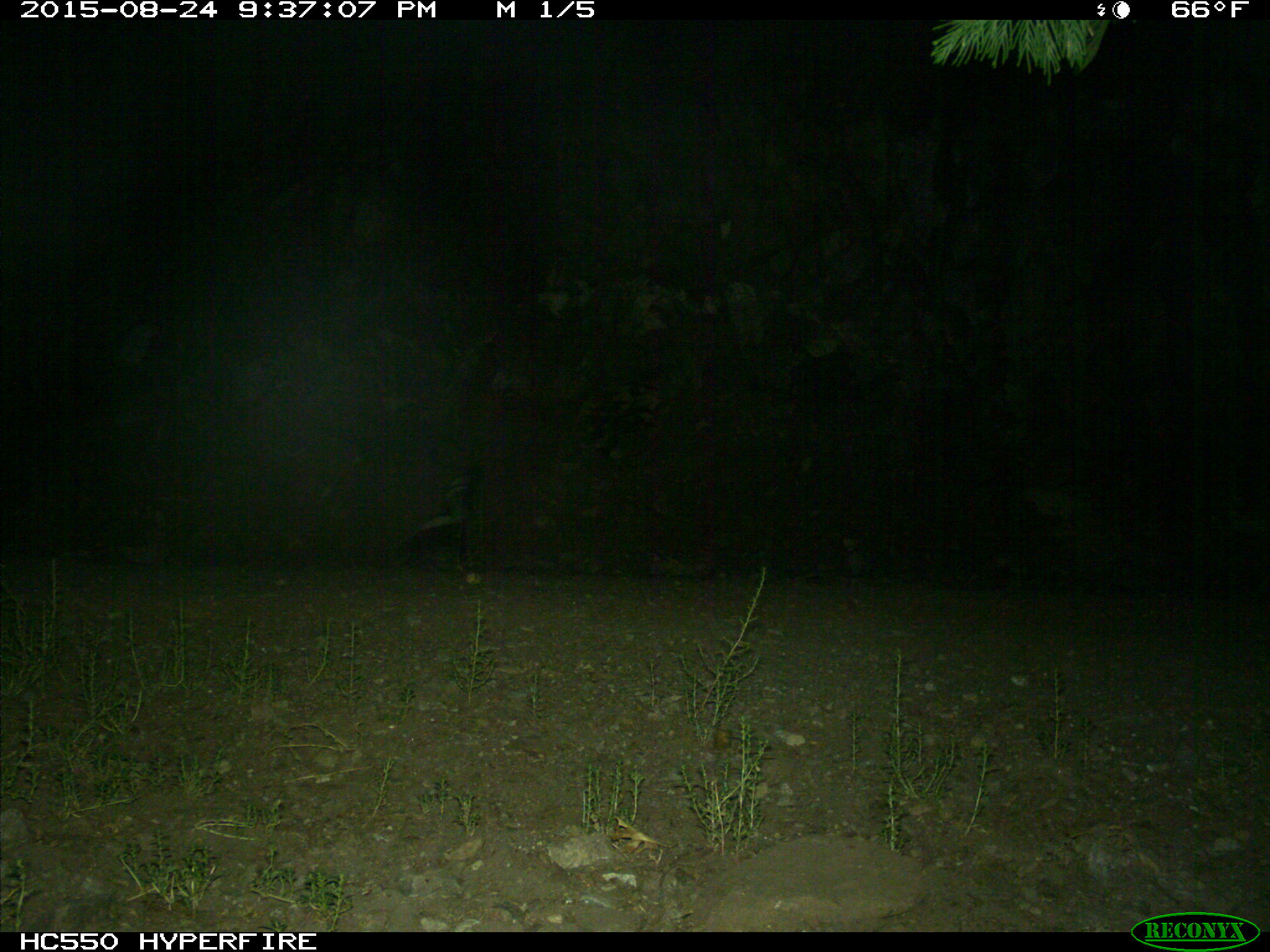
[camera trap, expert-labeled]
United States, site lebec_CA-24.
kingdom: Animalia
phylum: Chordata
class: Mammalia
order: Carnivora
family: Mephitidae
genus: Mephitis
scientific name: Mephitis mephitis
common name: striped skunk